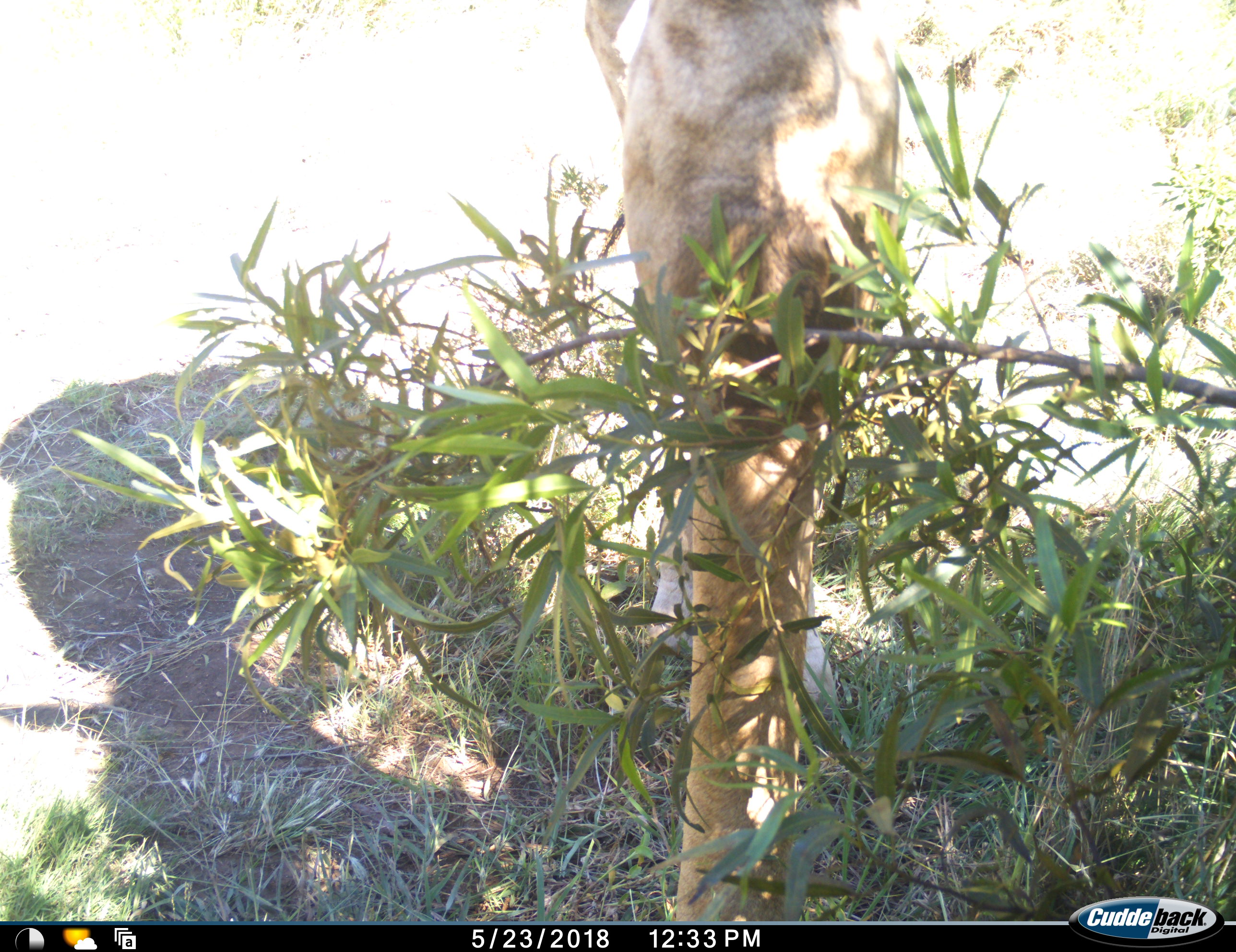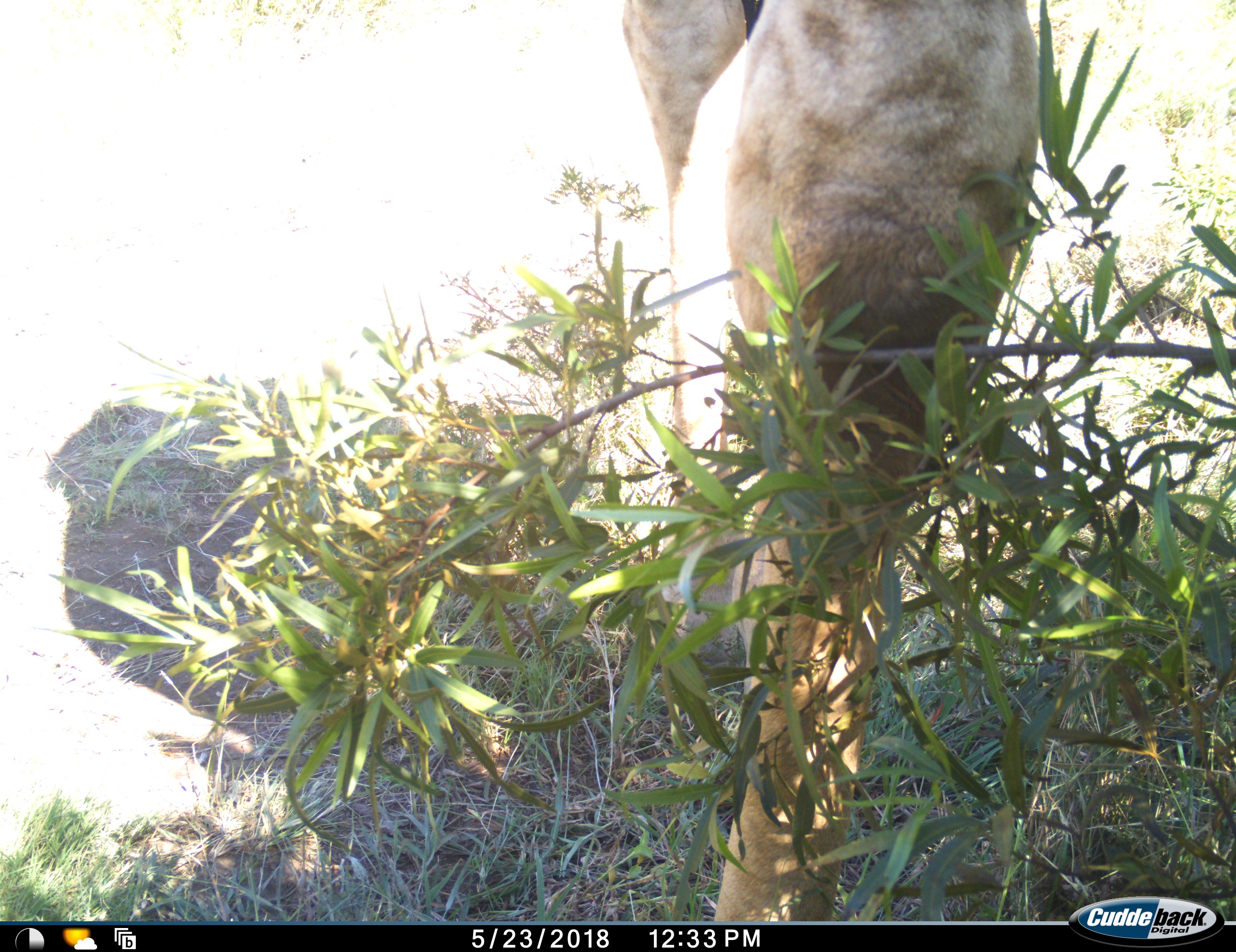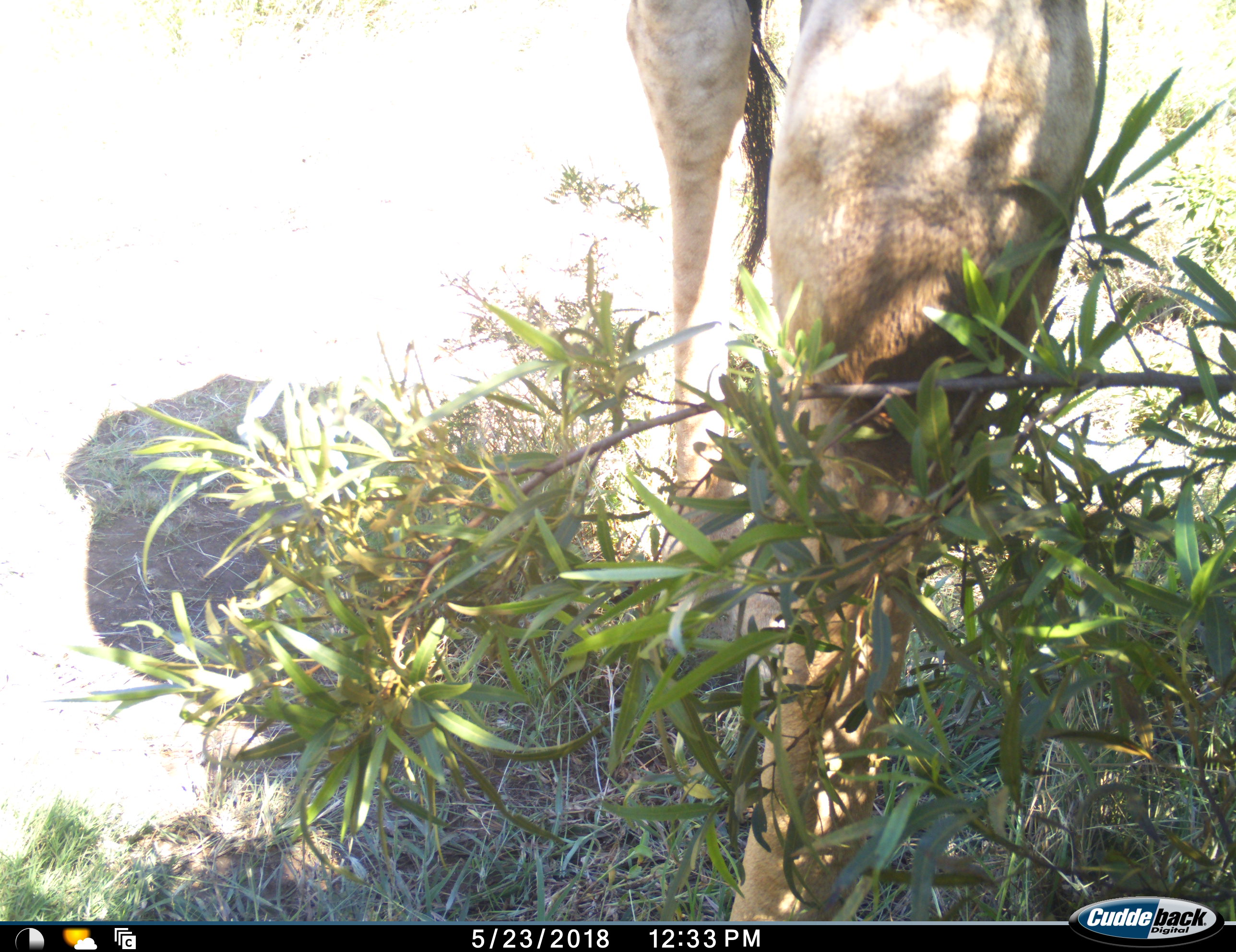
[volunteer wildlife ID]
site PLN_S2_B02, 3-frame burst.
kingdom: Animalia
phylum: Chordata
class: Mammalia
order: Artiodactyla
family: Giraffidae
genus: Giraffa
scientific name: Giraffa camelopardalis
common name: giraffe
Giraffe (Giraffa camelopardalis), count 1. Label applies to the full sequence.